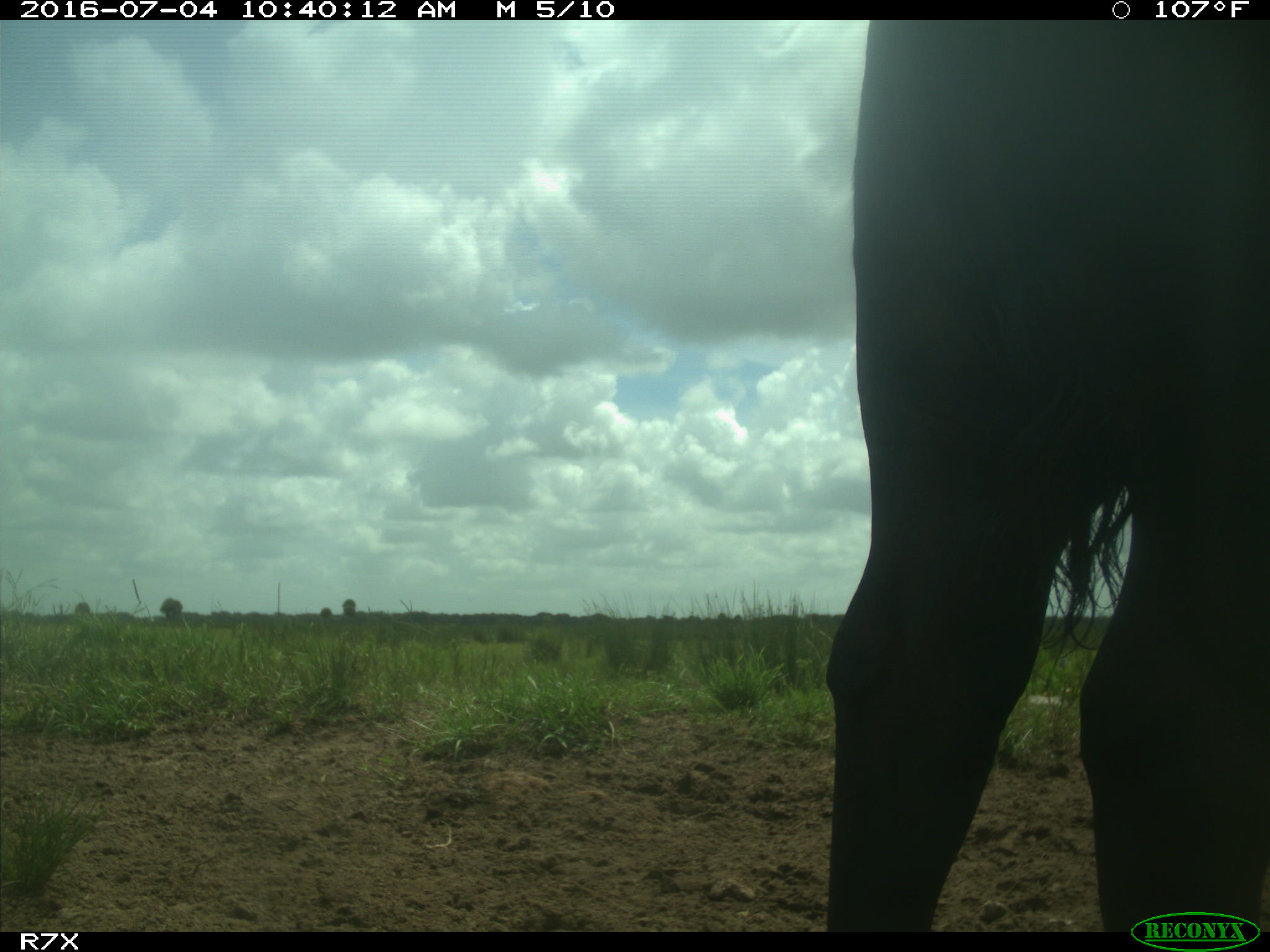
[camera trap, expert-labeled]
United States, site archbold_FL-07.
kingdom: Animalia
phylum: Chordata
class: Mammalia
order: Artiodactyla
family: Bovidae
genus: Bos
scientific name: Bos taurus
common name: domestic cow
Bos taurus (domestic cow).